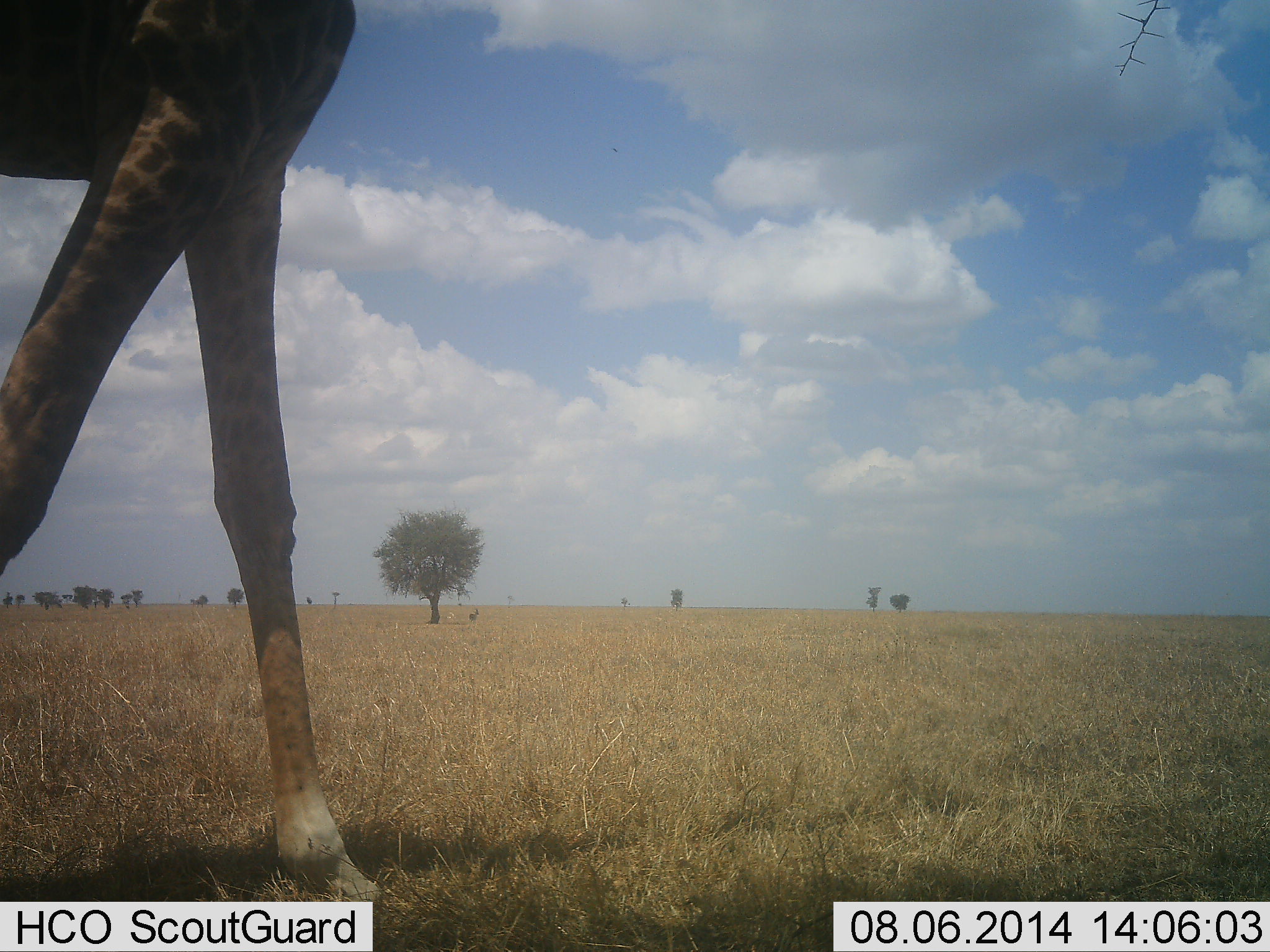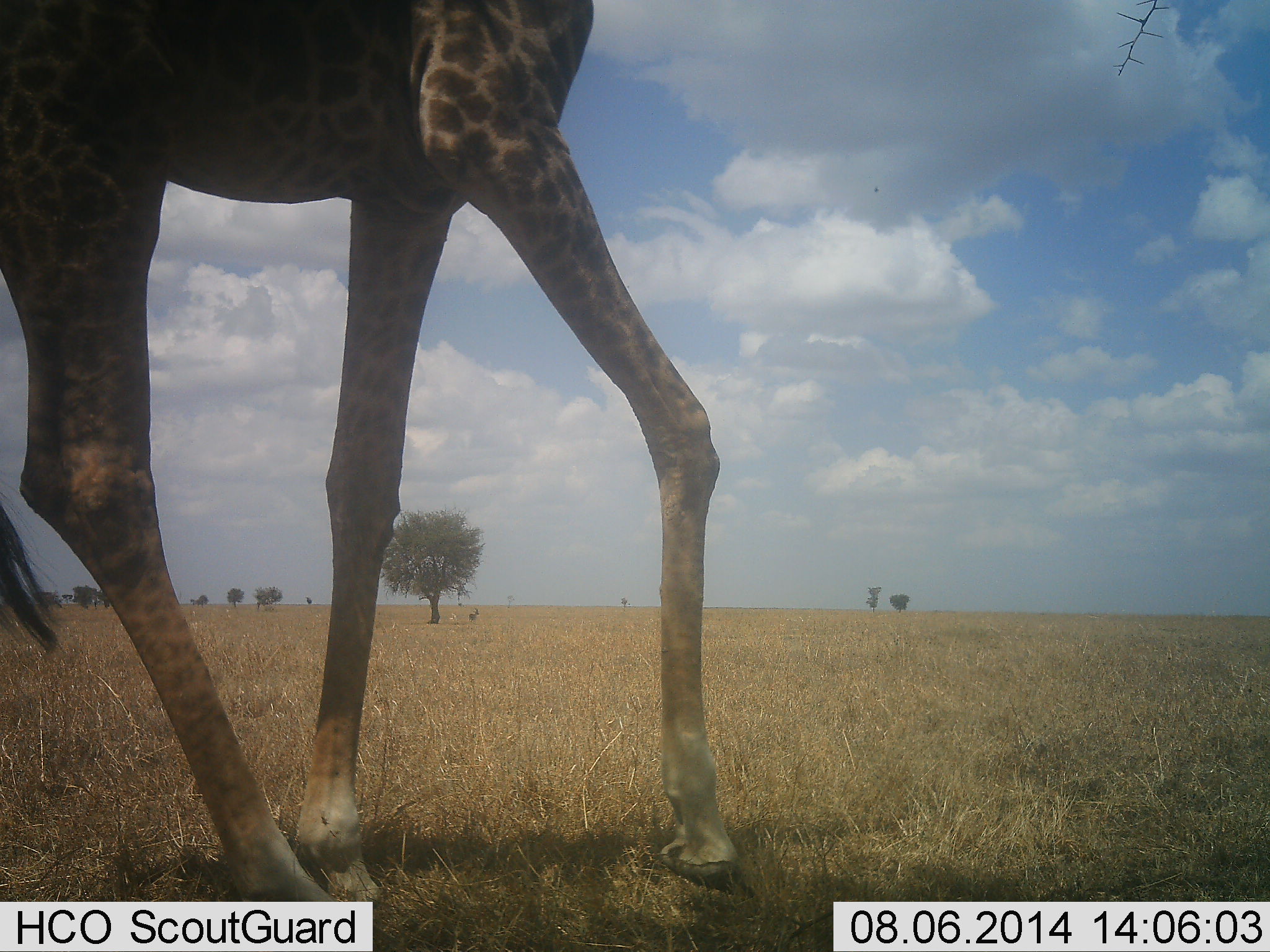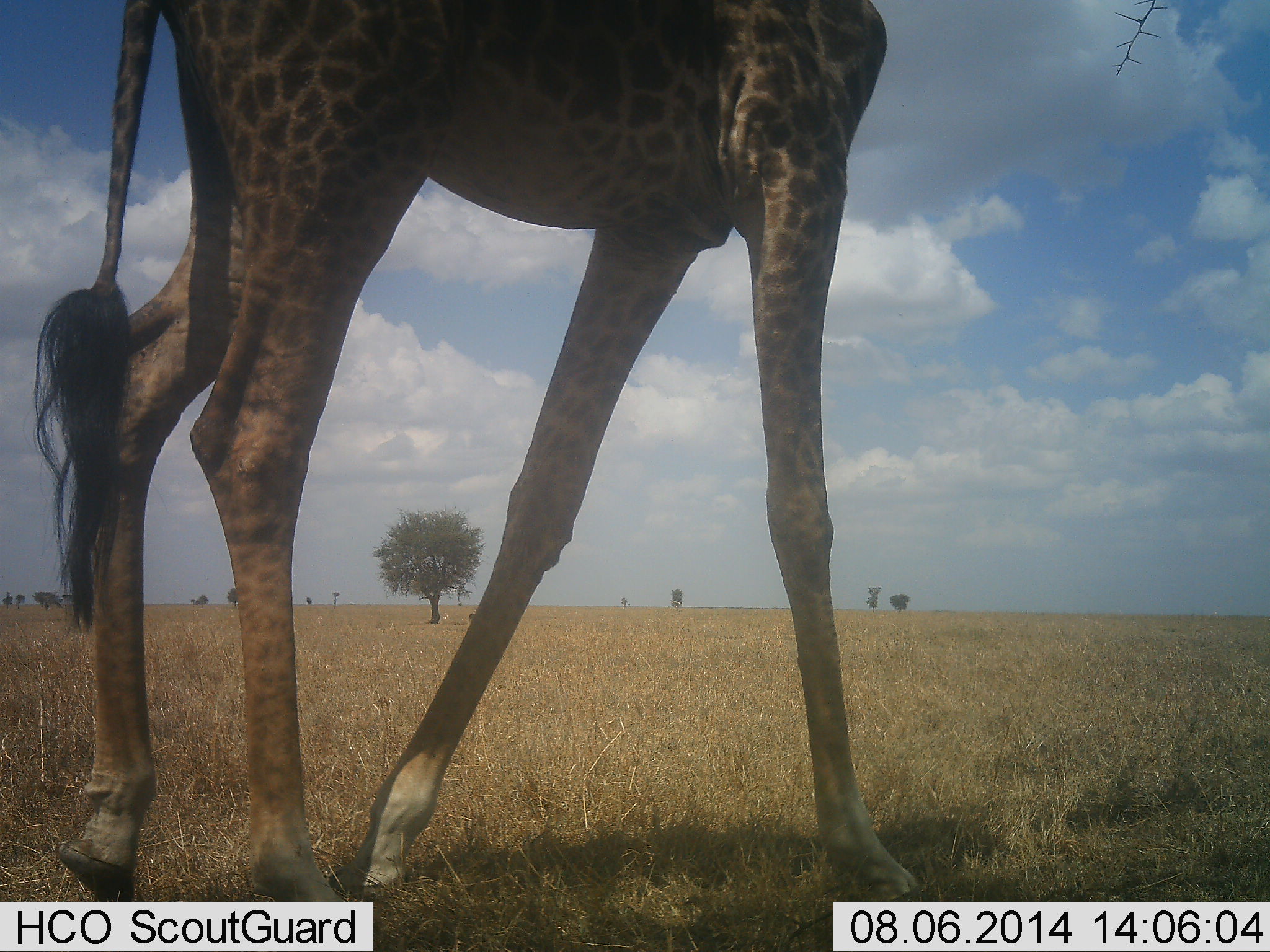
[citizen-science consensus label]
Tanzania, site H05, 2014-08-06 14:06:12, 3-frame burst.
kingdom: Animalia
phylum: Chordata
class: Mammalia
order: Artiodactyla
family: Giraffidae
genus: Giraffa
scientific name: Giraffa camelopardalis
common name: giraffe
Giraffe (Giraffa camelopardalis), count 1. Behavior (volunteer vote fractions): standing 0%, resting 0%, moving 100%, interacting 0%. Young present (vote fraction): 0%. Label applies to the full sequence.